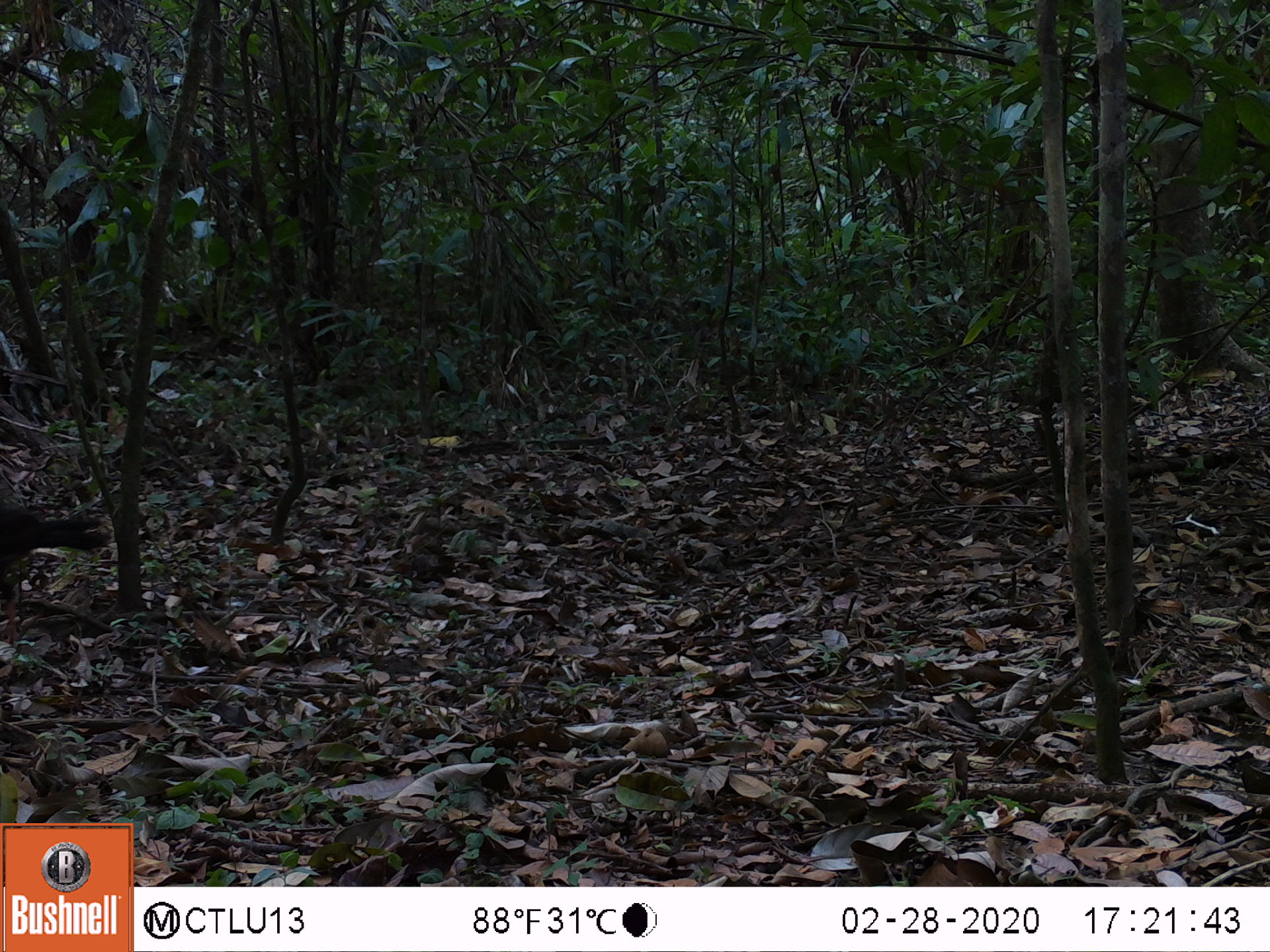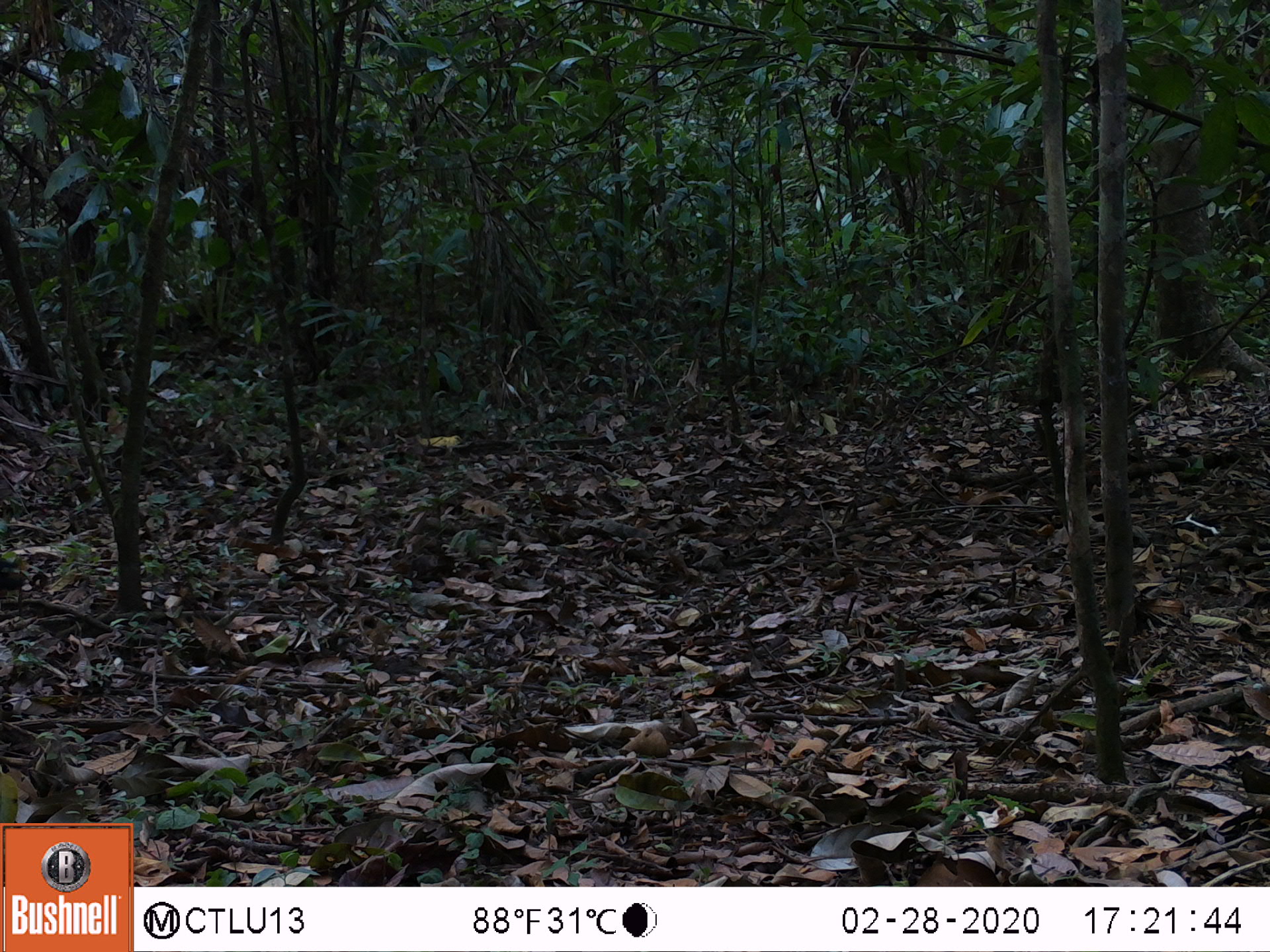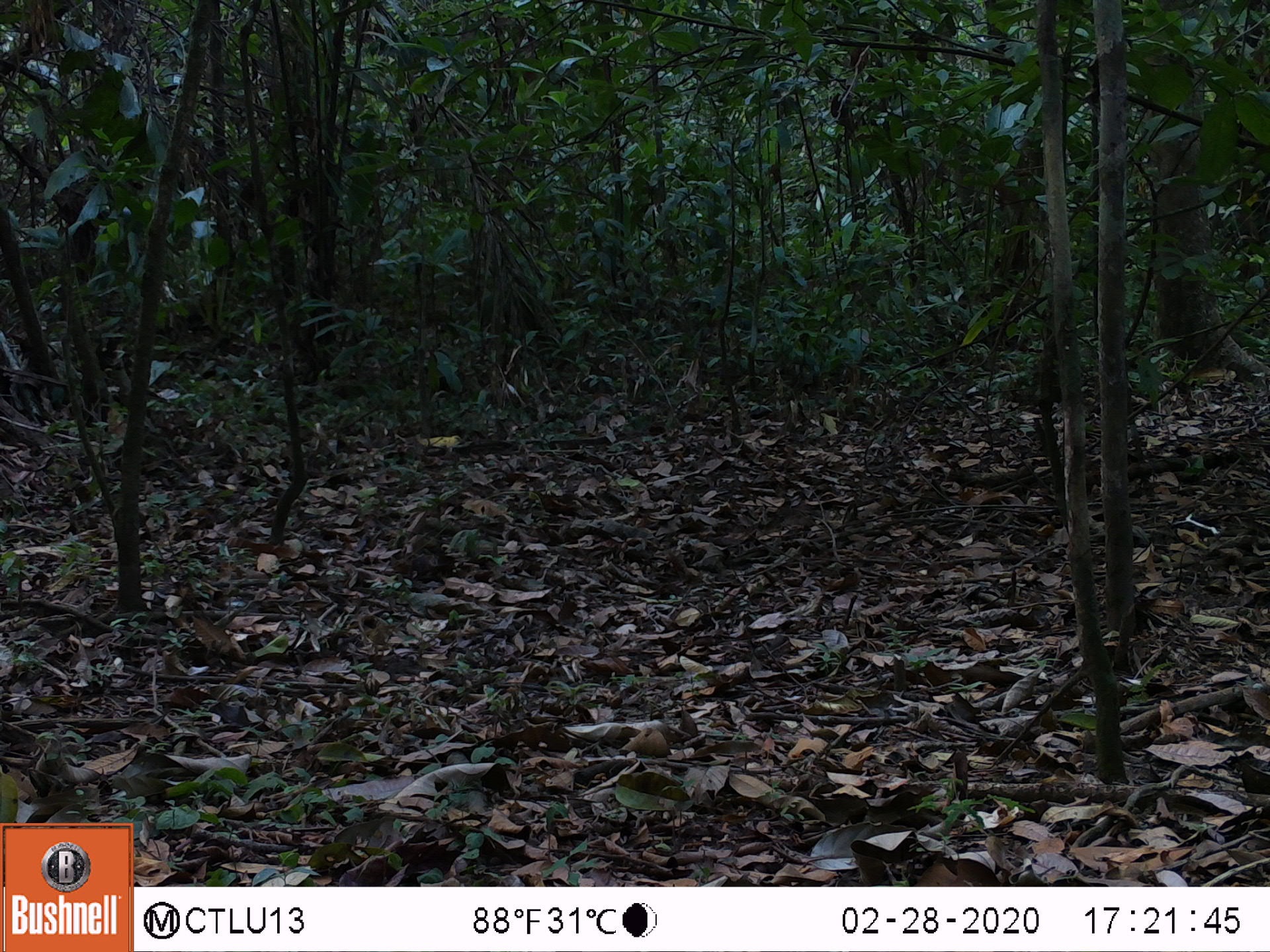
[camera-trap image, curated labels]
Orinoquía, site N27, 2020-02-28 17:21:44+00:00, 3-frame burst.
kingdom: Animalia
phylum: Chordata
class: Aves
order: Galliformes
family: Cracidae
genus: Mitu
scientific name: Mitu salvini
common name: salvin's currasow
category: salvins curassow